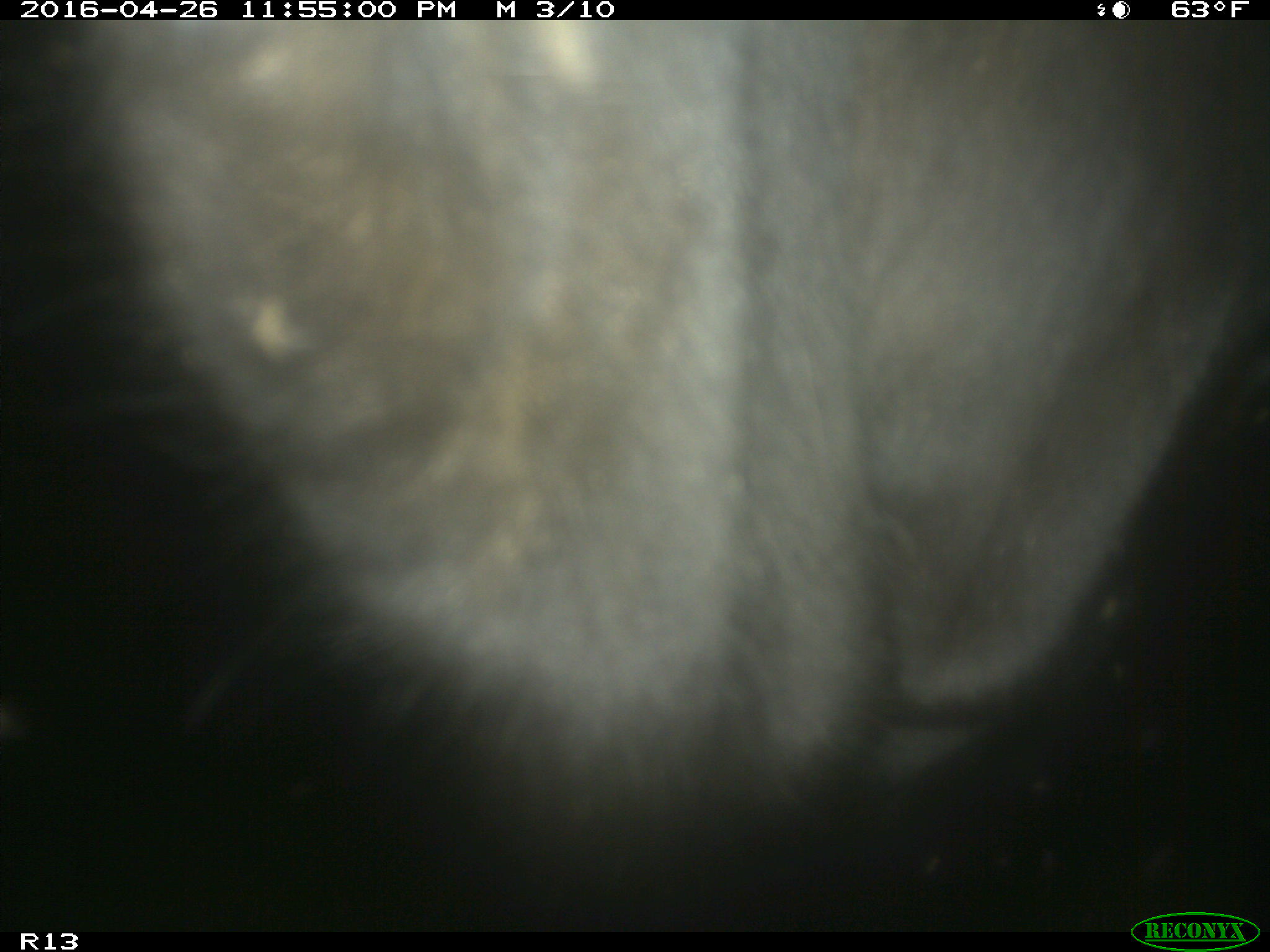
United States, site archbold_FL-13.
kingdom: Animalia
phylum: Chordata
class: Mammalia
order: Artiodactyla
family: Bovidae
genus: Bos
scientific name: Bos taurus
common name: domestic cow